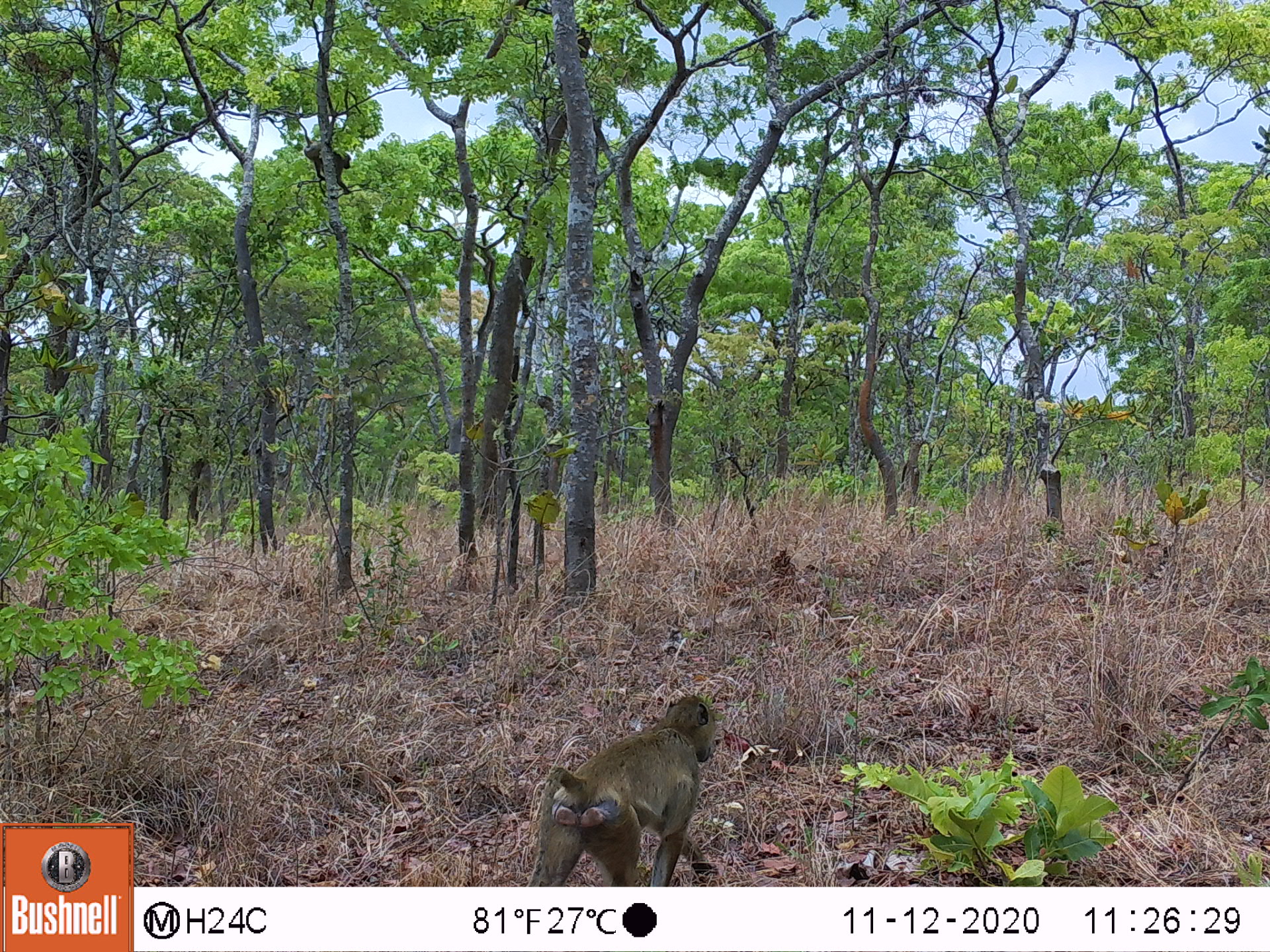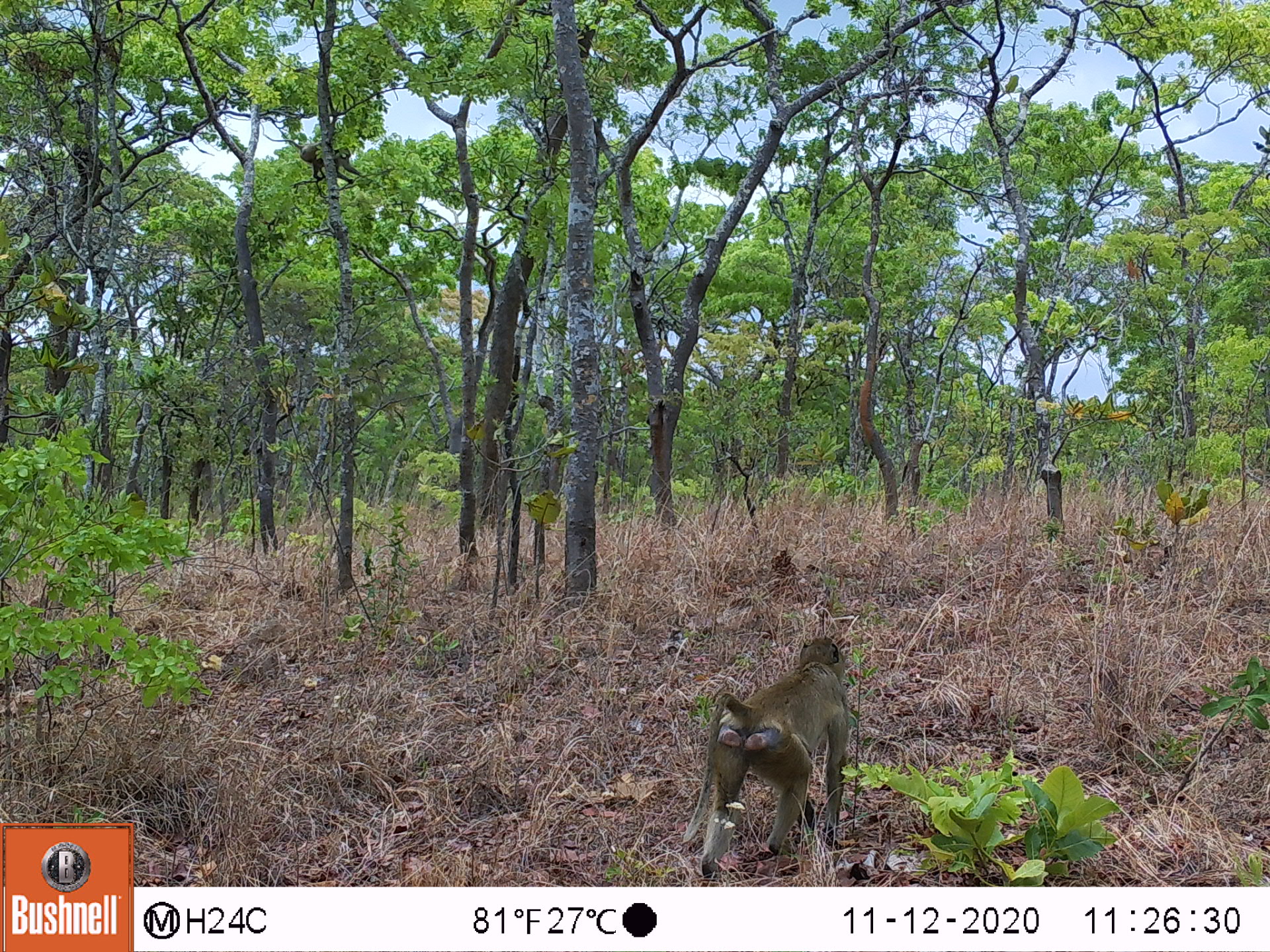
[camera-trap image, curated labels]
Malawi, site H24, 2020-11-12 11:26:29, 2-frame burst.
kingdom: Animalia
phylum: Chordata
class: Mammalia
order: Primates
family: Cercopithecidae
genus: Papio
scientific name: Papio cynocephalus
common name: yellow baboon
Yellow baboon (Papio cynocephalus), count 1.